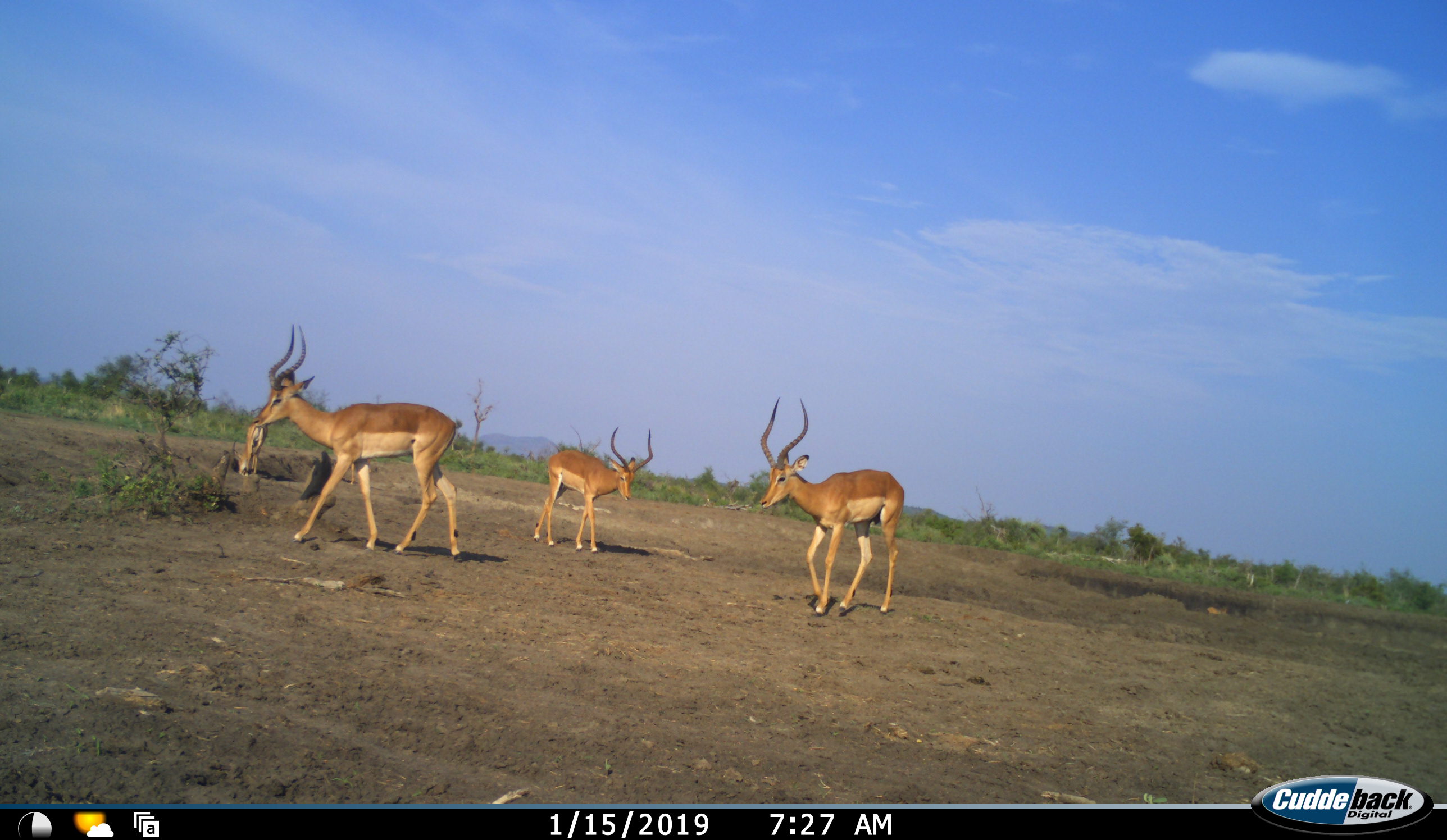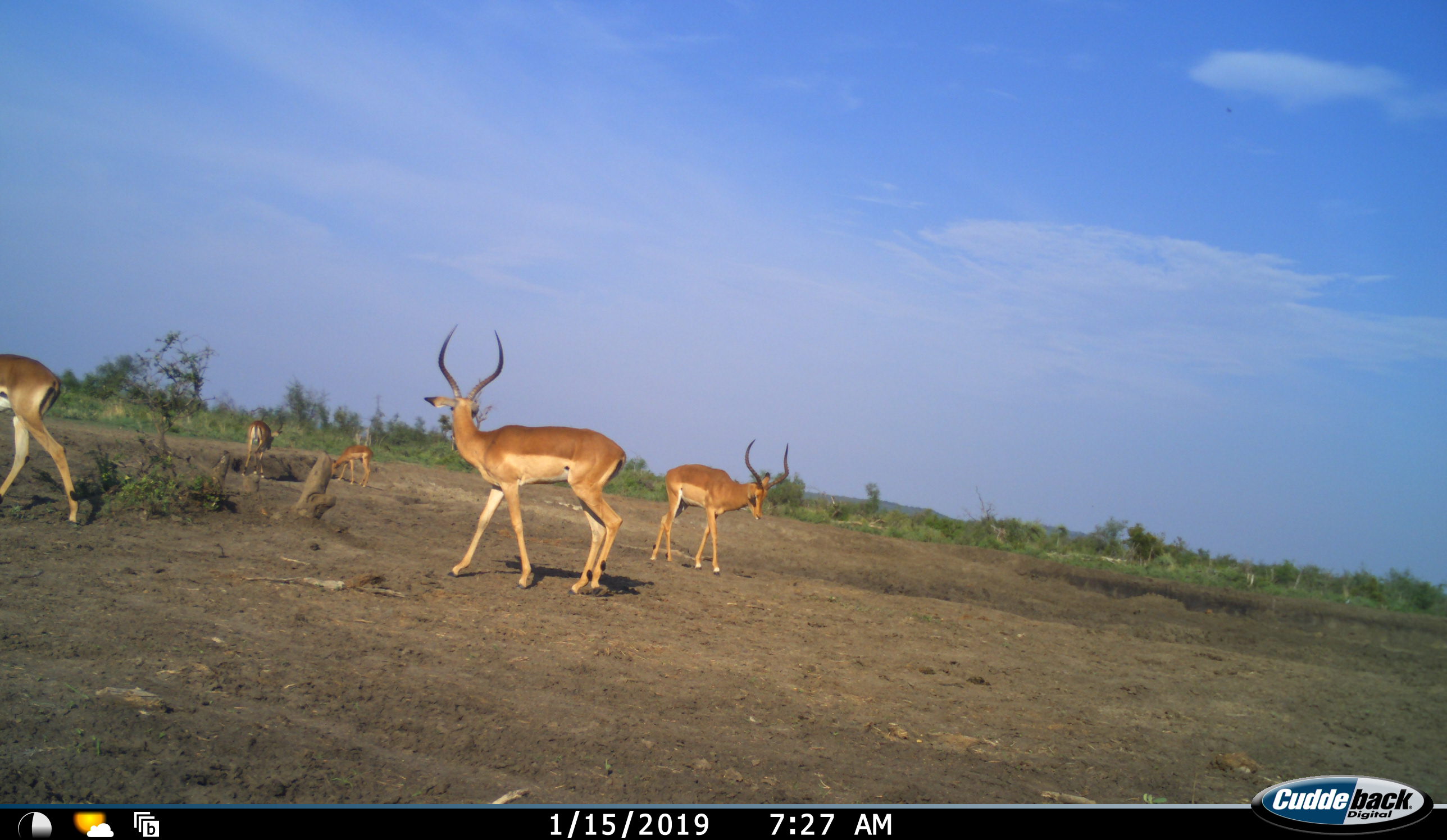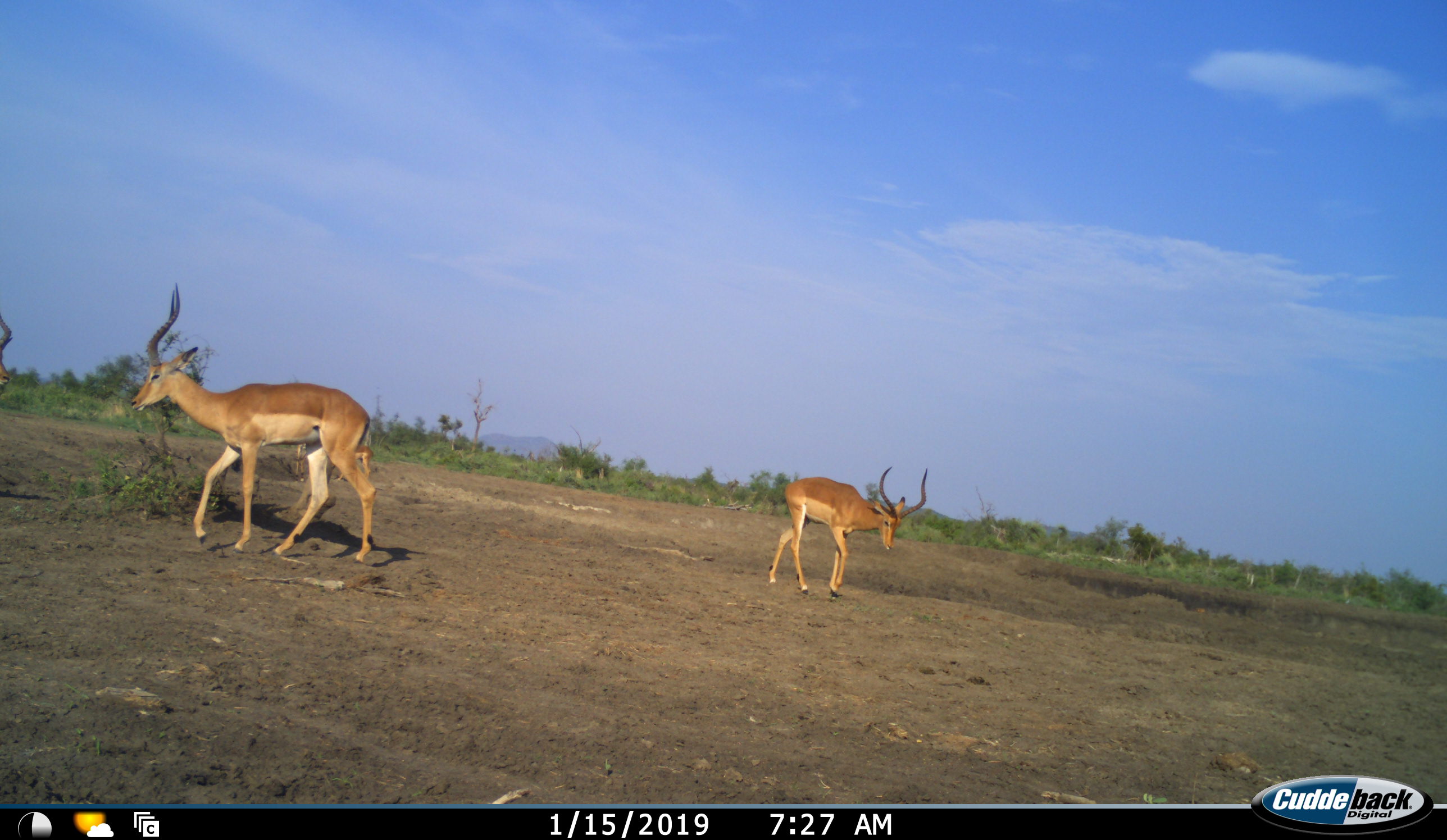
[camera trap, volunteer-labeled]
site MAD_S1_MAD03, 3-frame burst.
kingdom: Animalia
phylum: Chordata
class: Mammalia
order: Artiodactyla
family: Bovidae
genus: Aepyceros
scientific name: Aepyceros melampus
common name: impala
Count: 5.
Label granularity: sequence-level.